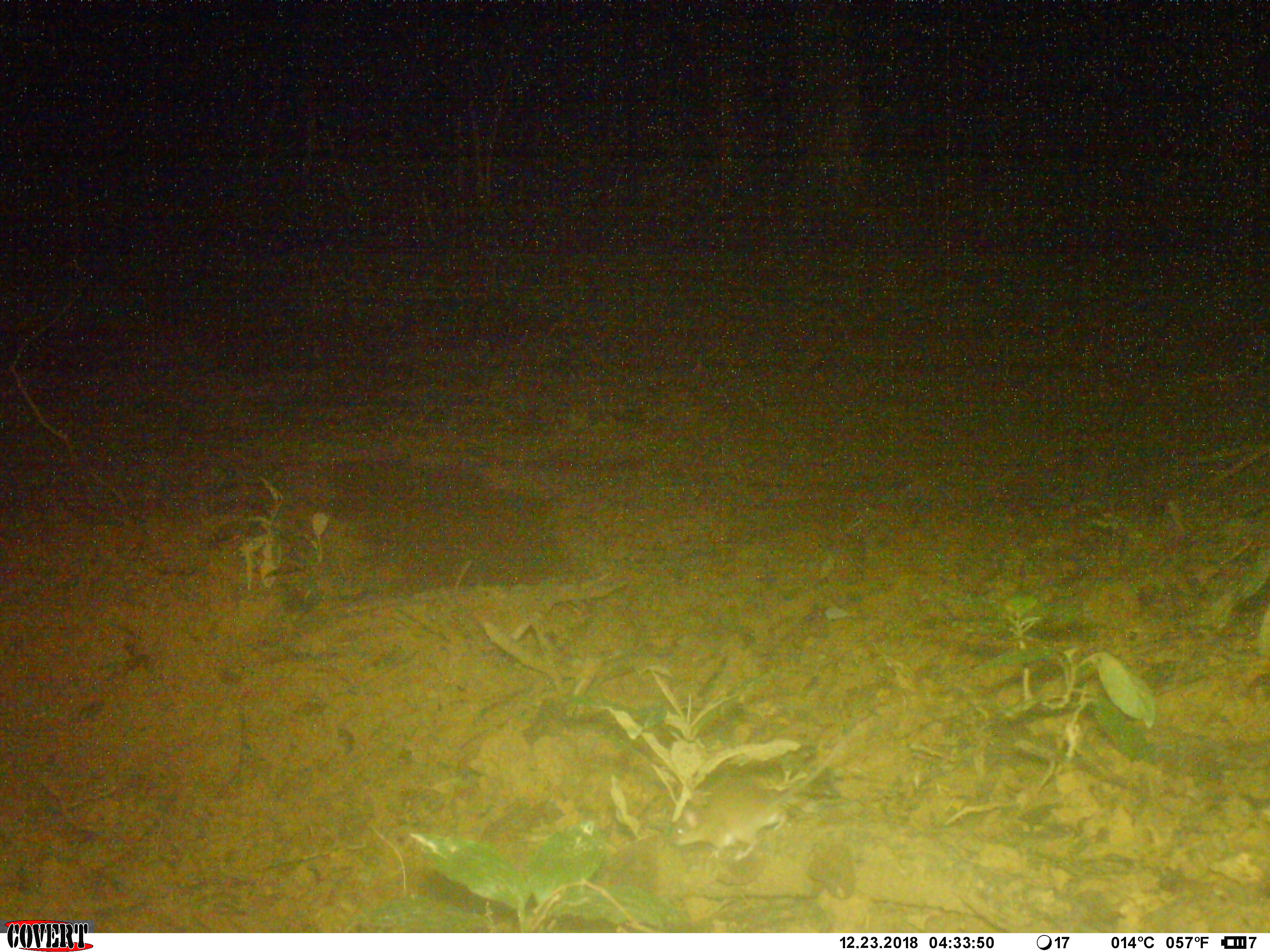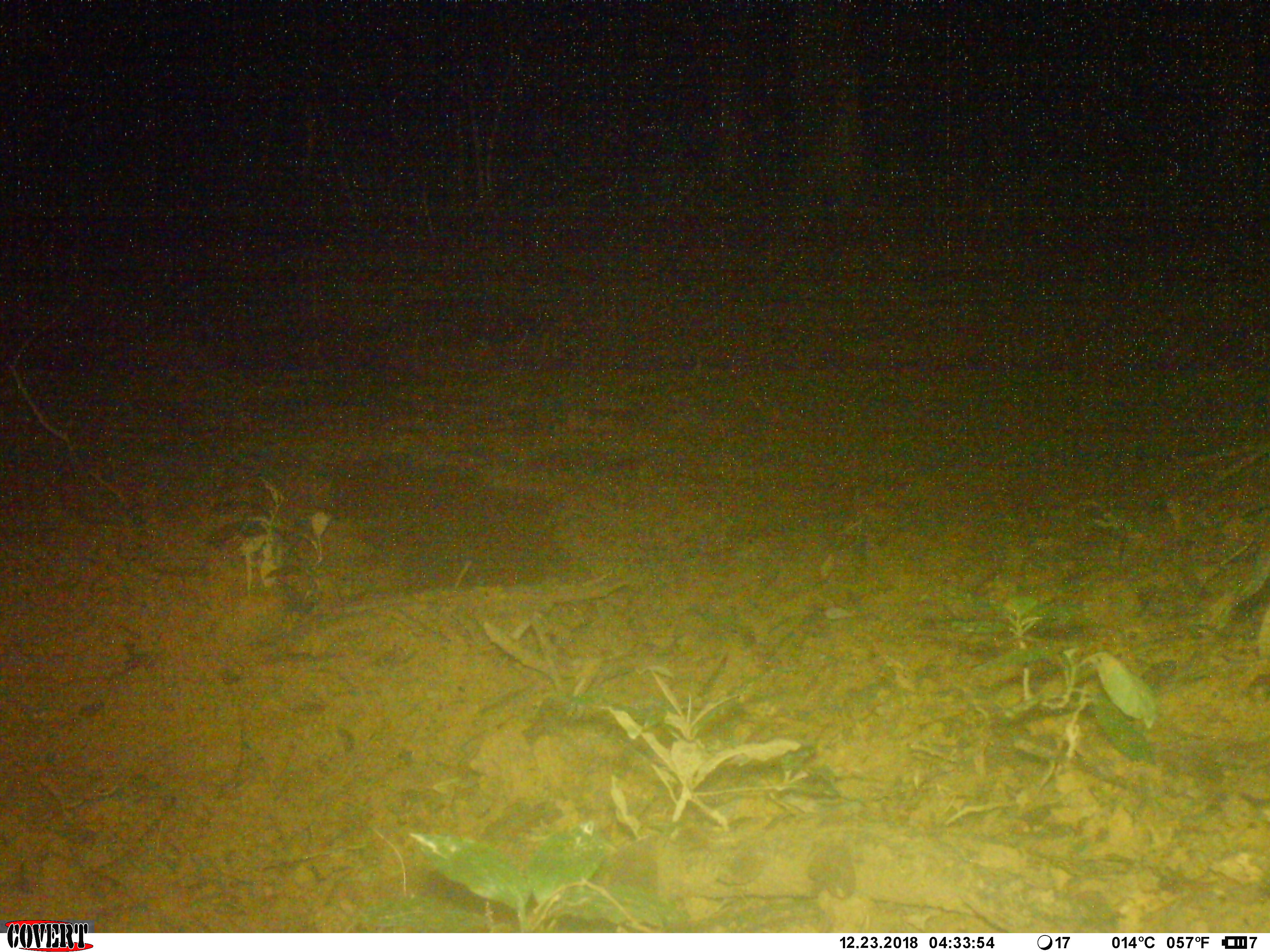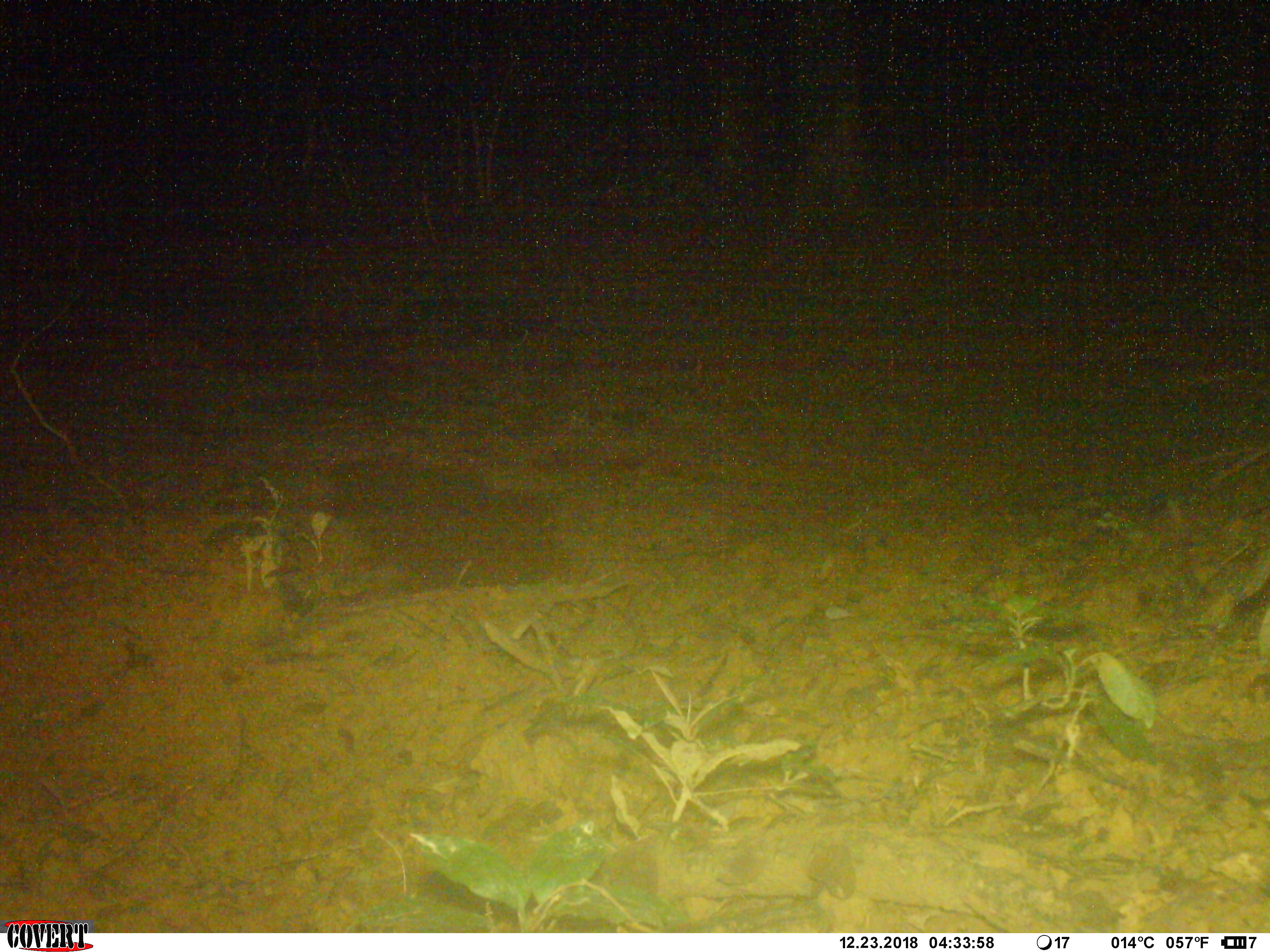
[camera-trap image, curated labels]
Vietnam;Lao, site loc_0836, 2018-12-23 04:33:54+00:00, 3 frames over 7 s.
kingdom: Animalia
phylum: Chordata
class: Mammalia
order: Rodentia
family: Muridae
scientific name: Muridae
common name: old-world mice and rats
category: unidentified murid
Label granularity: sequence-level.